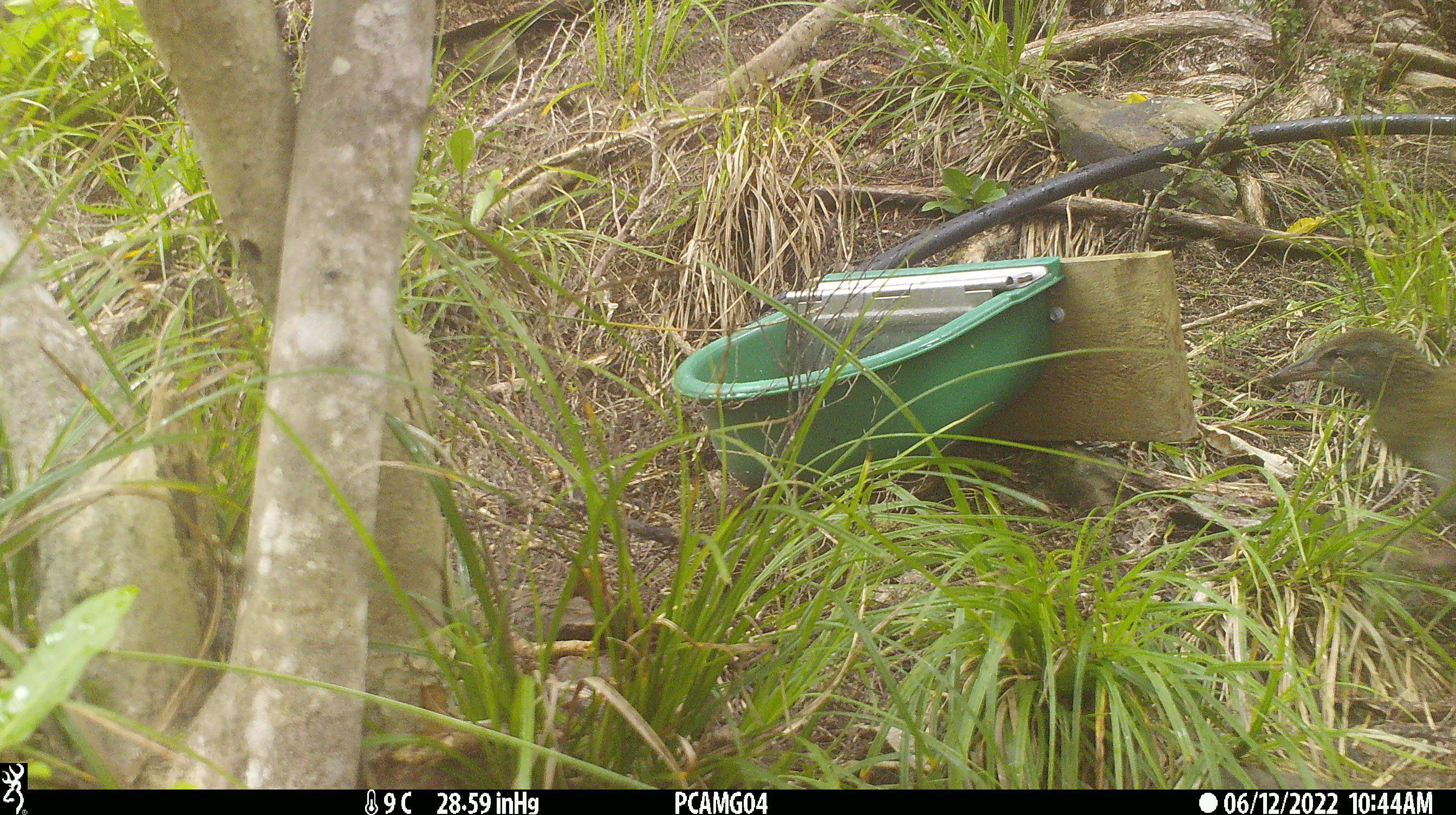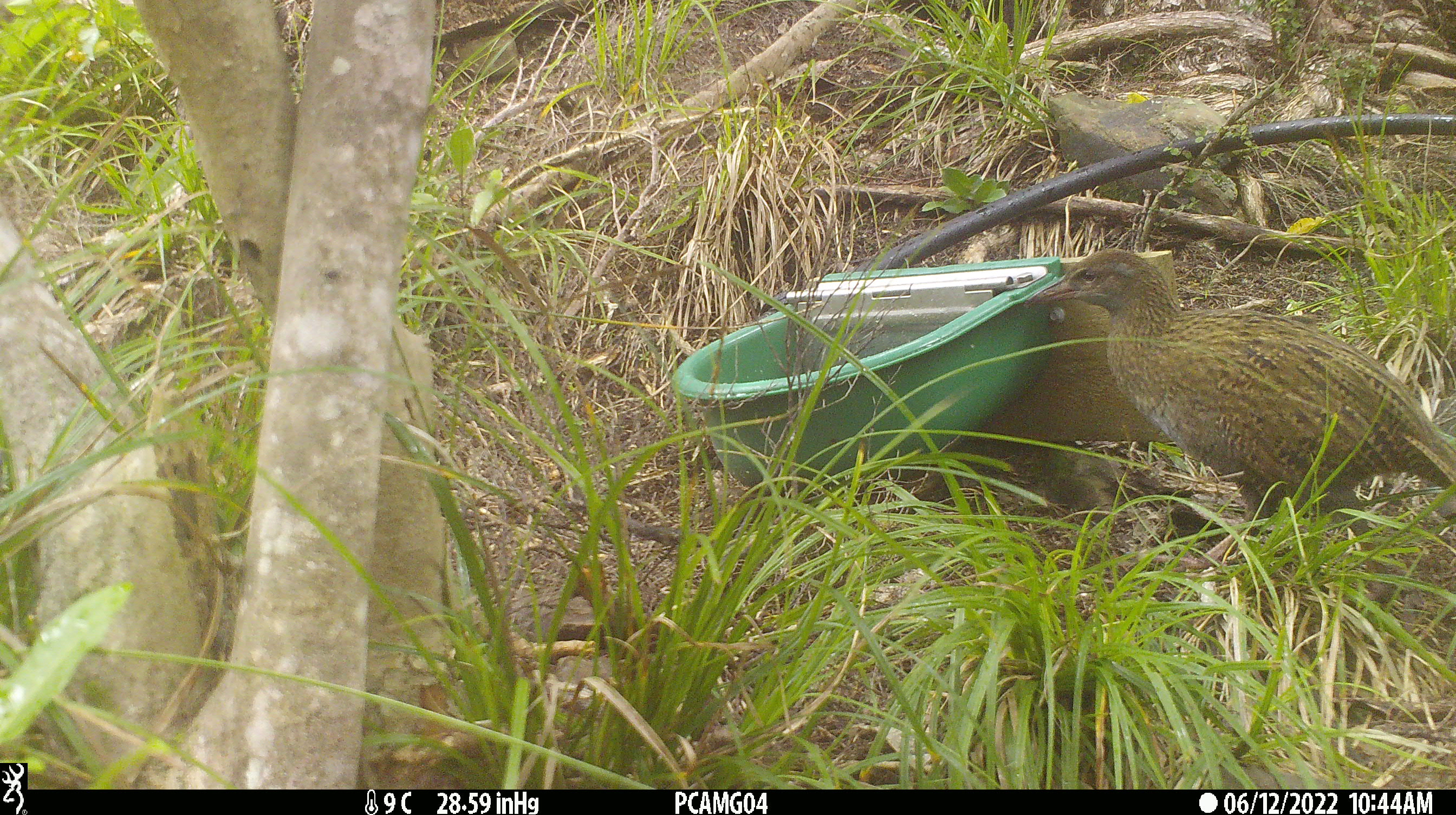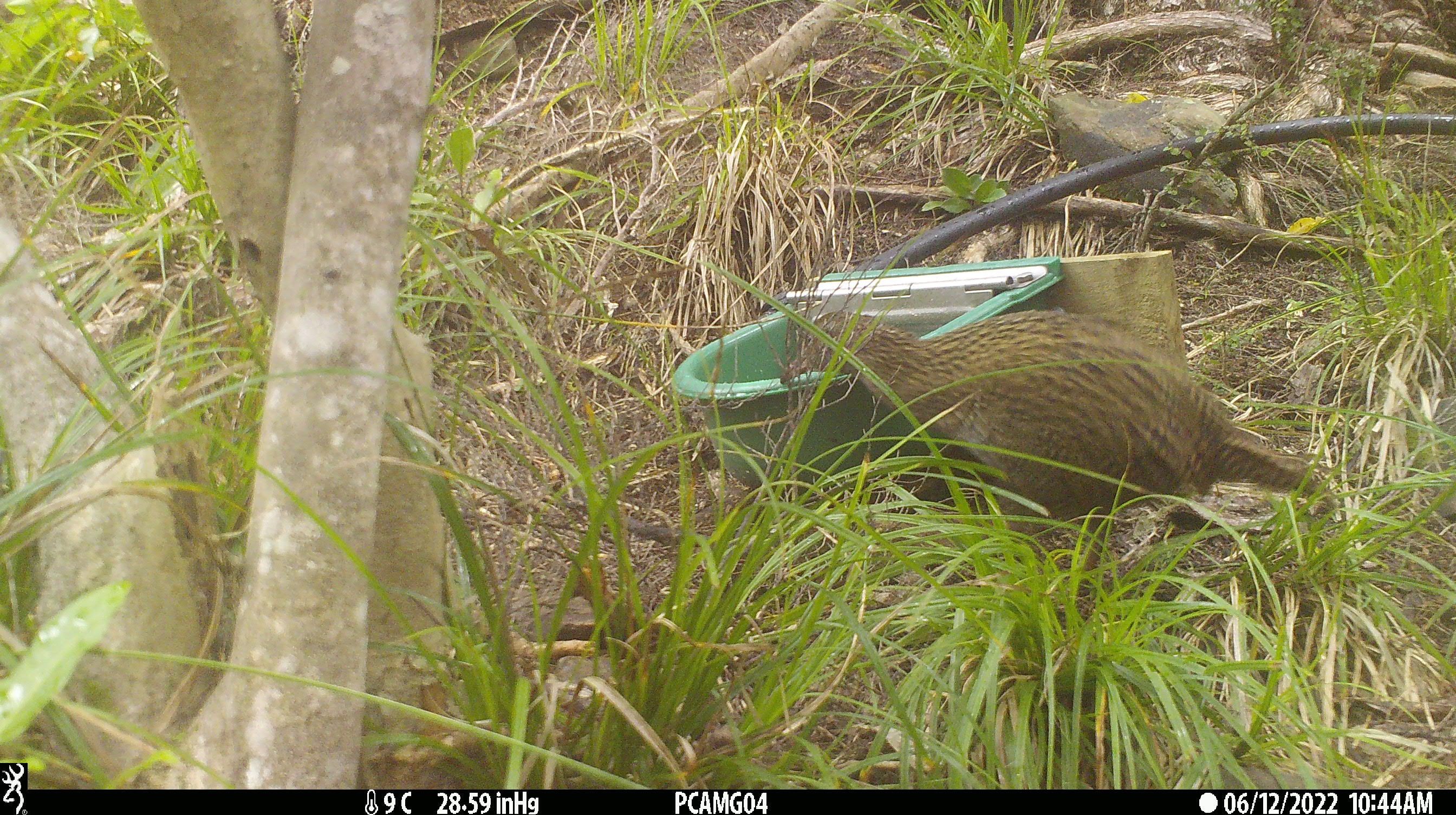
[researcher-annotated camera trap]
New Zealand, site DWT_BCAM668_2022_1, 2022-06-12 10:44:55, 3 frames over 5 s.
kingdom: Animalia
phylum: Chordata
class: Aves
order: Gruiformes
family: Rallidae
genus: Gallirallus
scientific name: Gallirallus australis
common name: weka